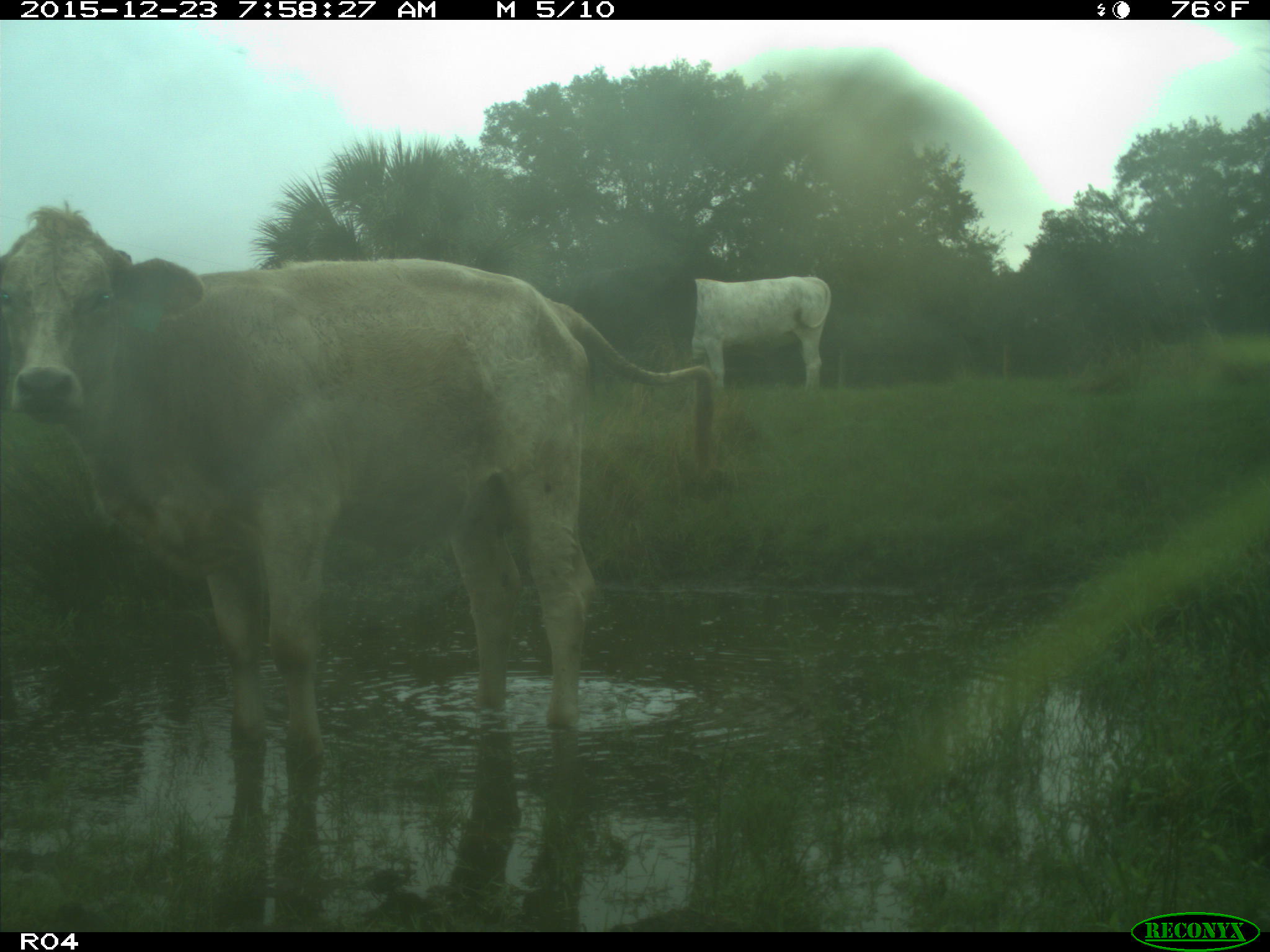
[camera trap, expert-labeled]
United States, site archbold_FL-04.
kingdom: Animalia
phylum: Chordata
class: Mammalia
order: Artiodactyla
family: Bovidae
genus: Bos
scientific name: Bos taurus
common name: domestic cow